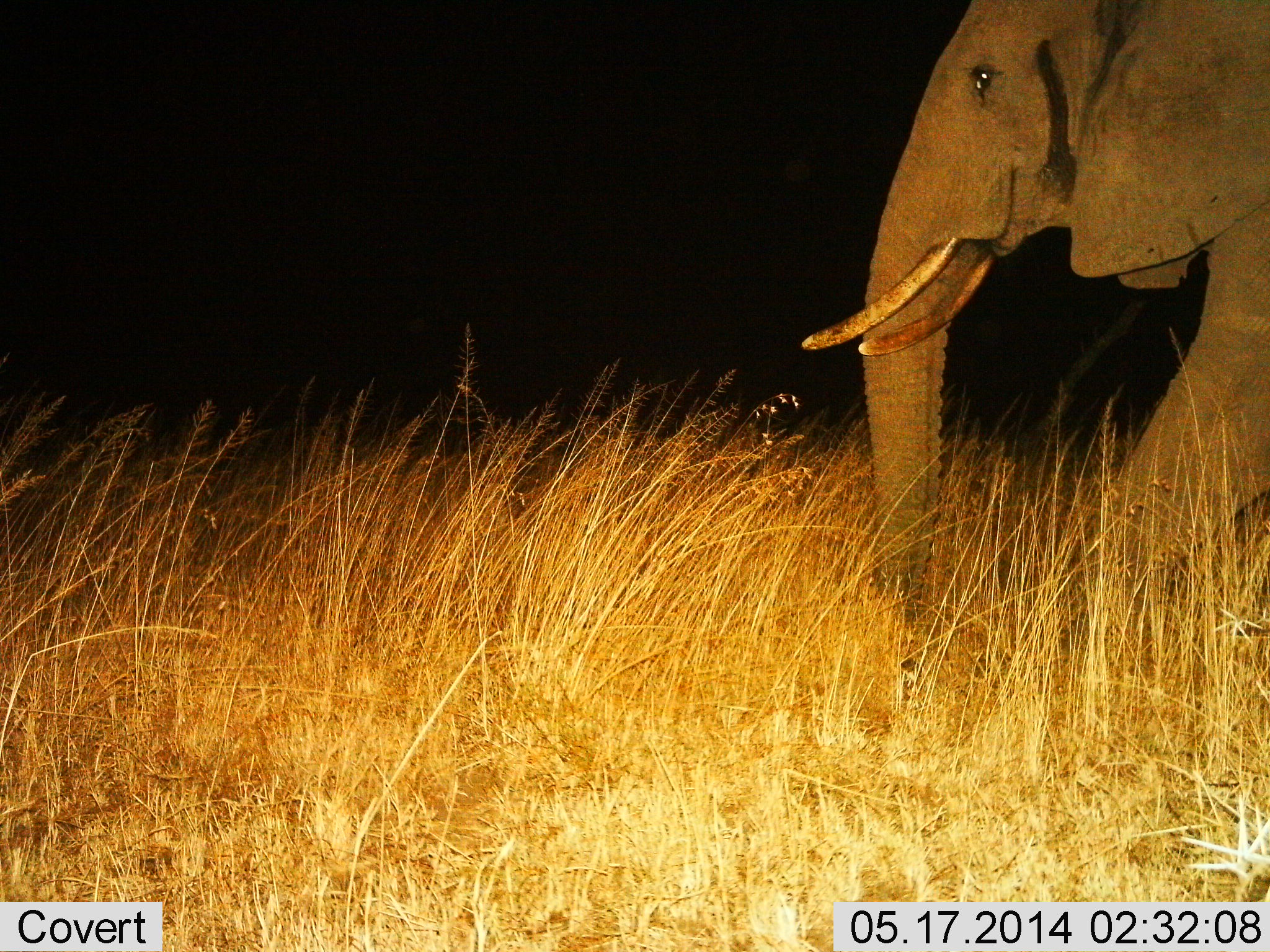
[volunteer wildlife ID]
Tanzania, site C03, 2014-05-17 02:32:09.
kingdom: Animalia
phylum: Chordata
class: Mammalia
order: Proboscidea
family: Elephantidae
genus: Loxodonta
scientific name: Loxodonta africana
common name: african bush elephant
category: elephant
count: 1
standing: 20%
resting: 0%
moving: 80%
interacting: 0%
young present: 0%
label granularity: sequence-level